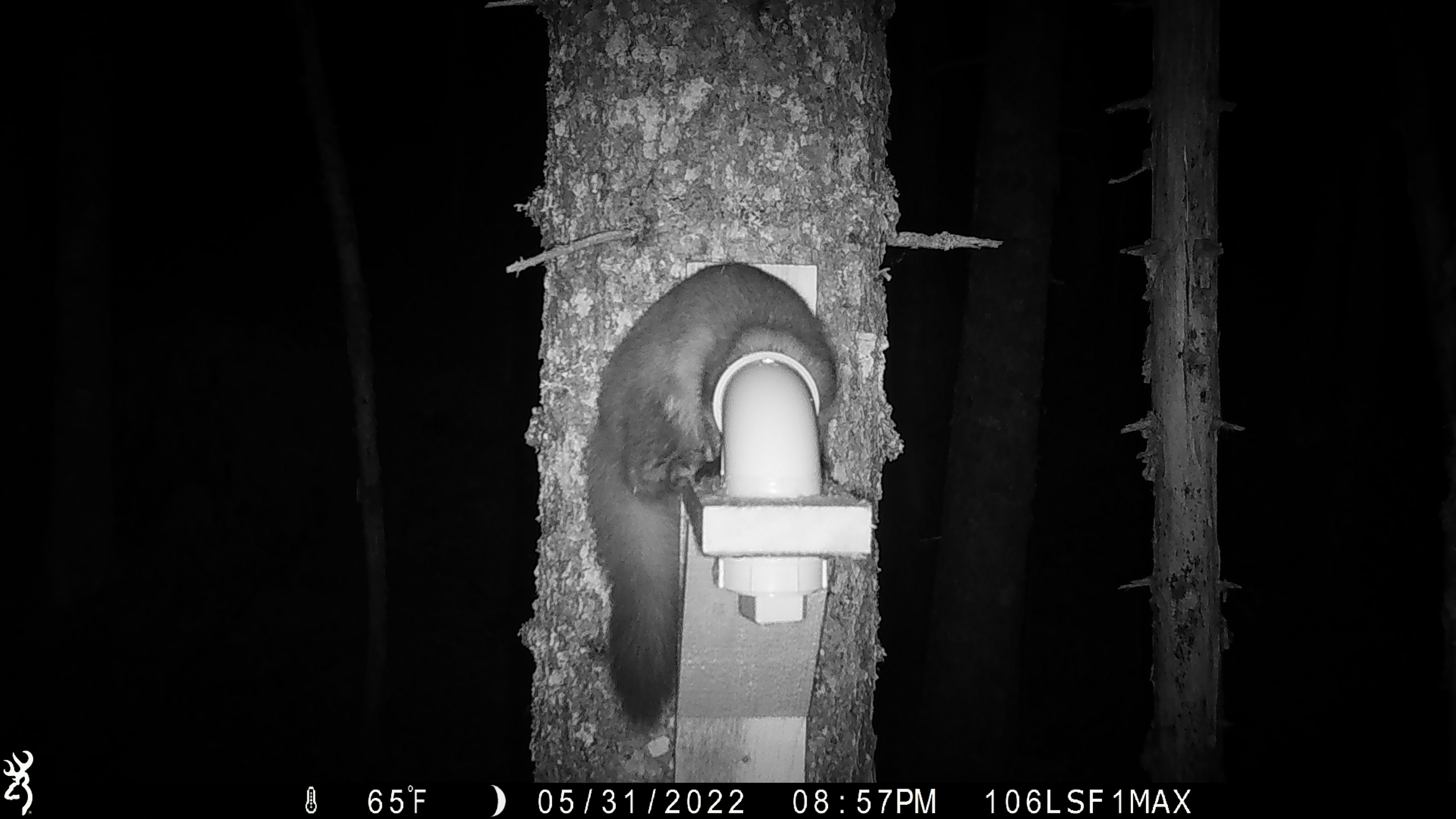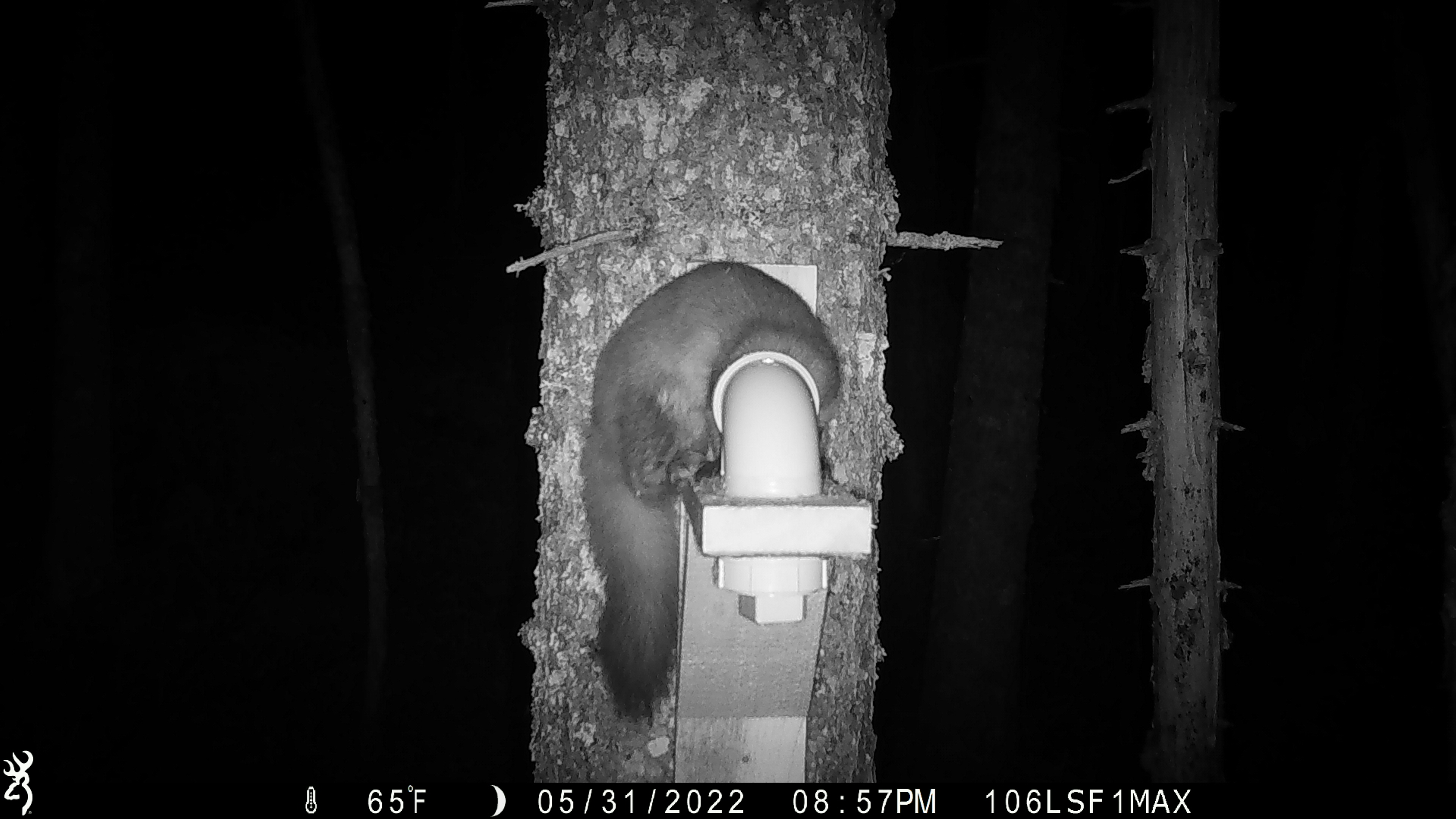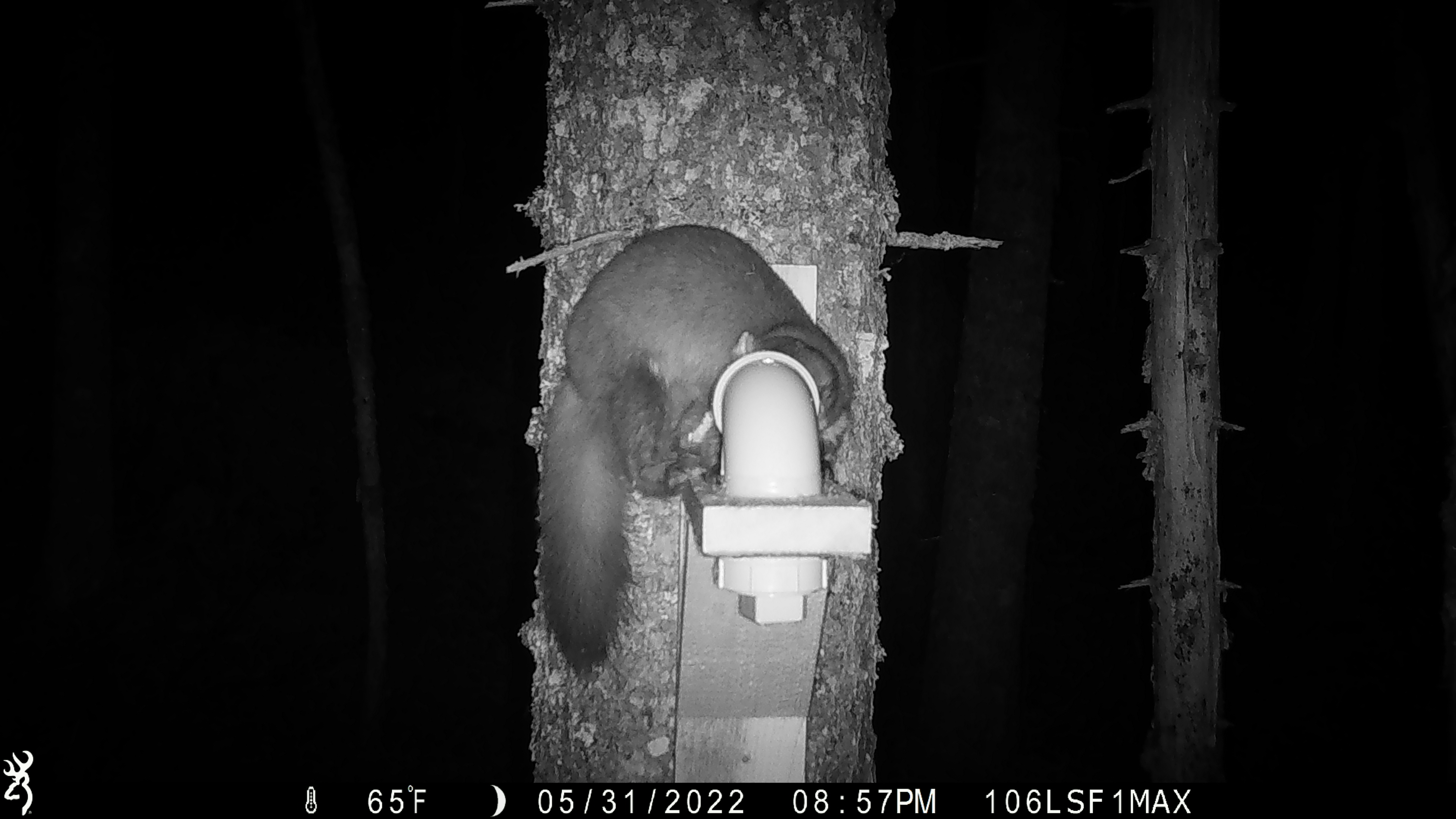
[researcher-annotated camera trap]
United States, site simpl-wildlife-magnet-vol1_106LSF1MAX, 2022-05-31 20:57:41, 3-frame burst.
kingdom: Animalia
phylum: Chordata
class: Mammalia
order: Carnivora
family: Mustelidae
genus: Martes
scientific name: Martes americana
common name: american marten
American marten (Martes americana).